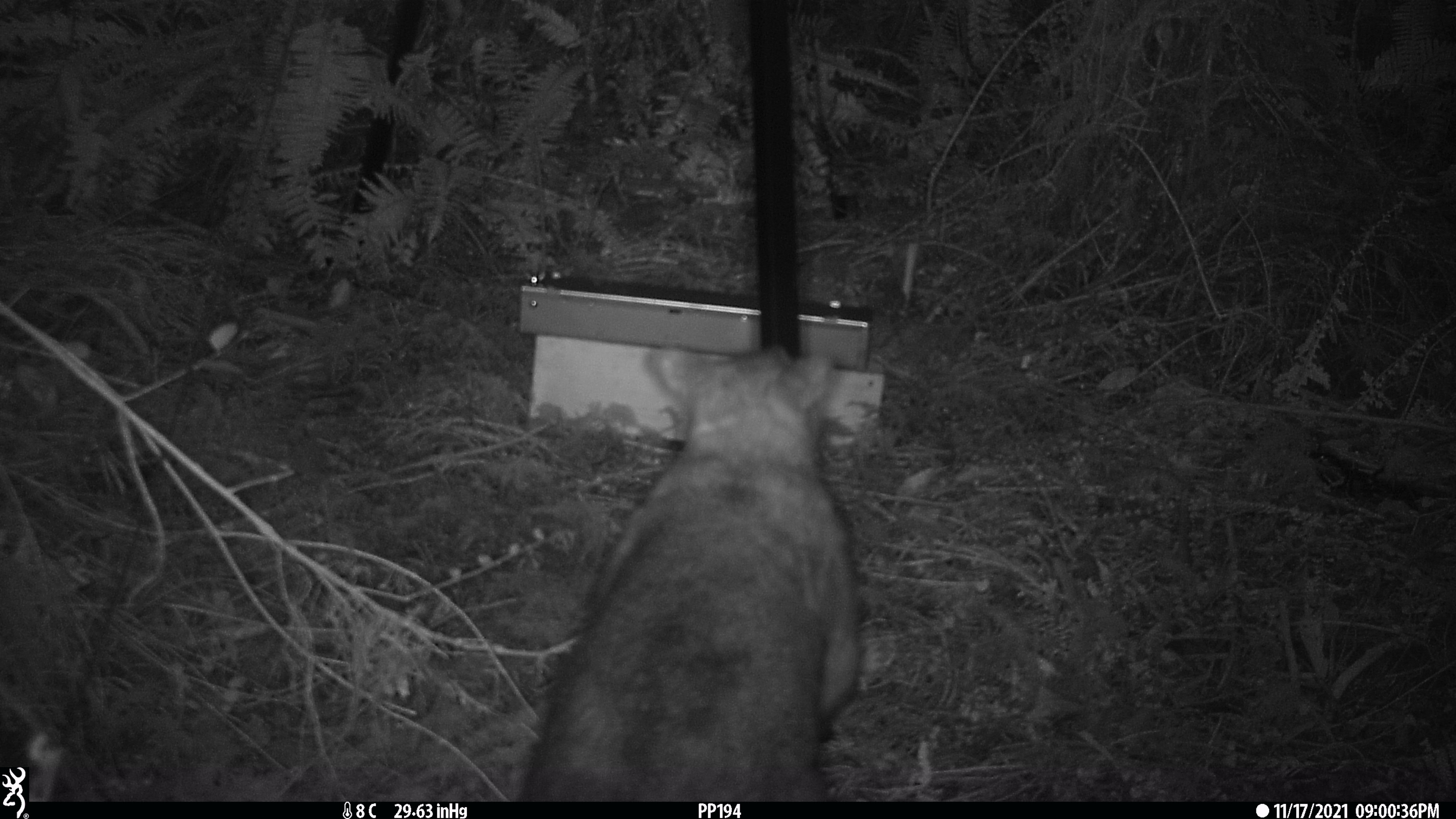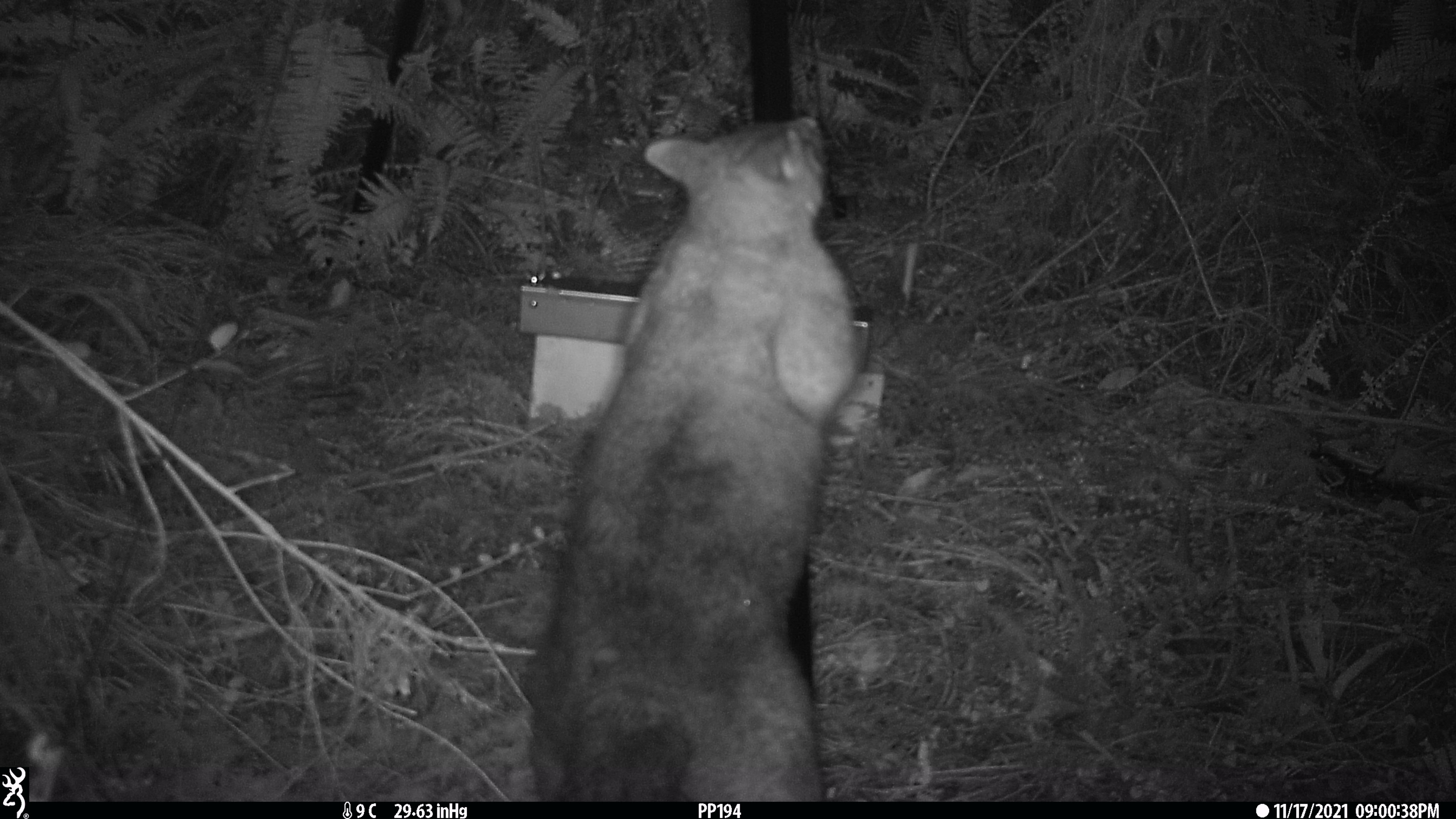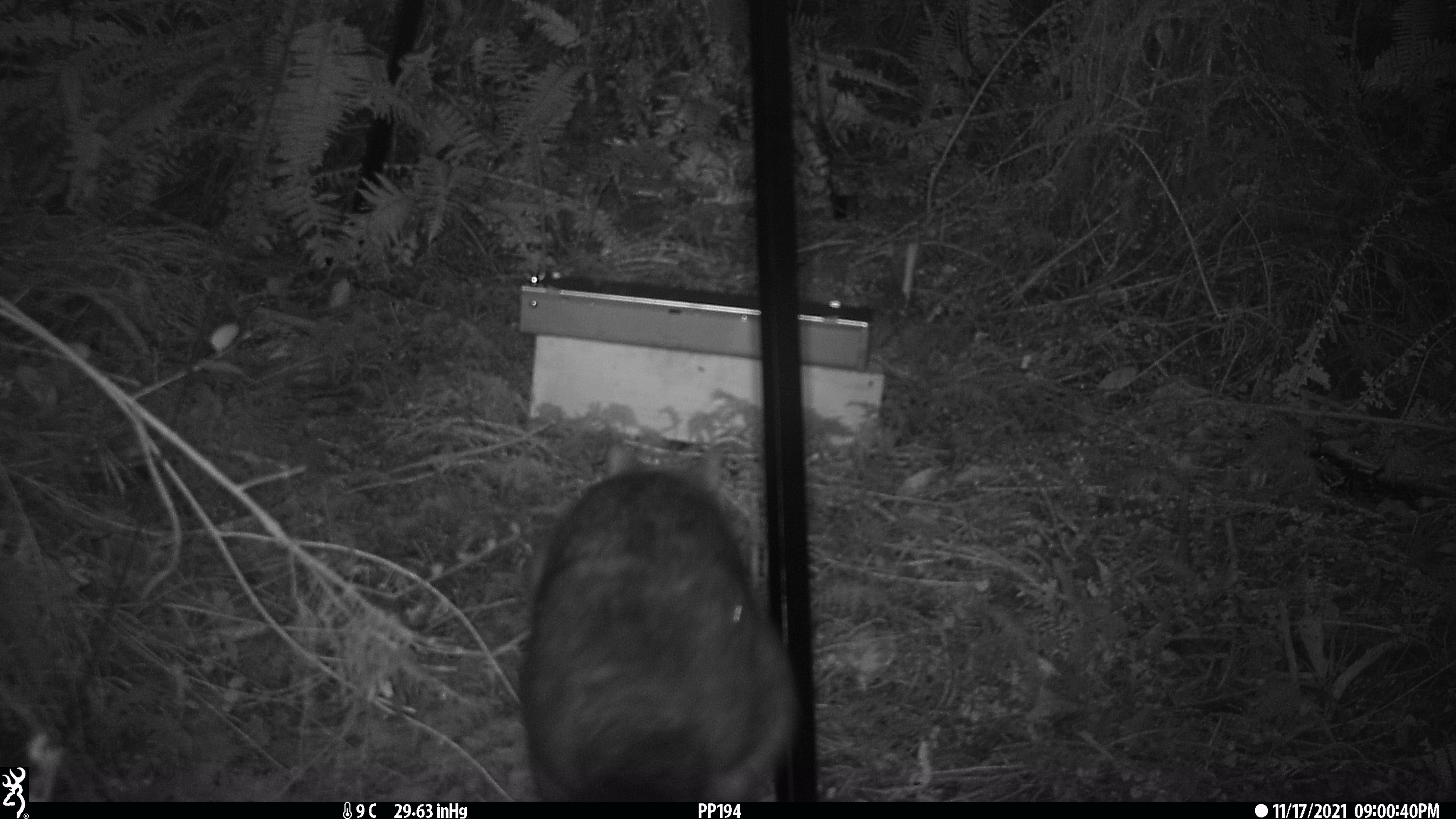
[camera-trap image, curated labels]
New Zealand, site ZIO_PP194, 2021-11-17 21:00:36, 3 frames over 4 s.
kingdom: Animalia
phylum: Chordata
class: Mammalia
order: Carnivora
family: Mustelidae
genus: Mustela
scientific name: Mustela erminea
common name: stoat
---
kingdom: Animalia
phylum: Chordata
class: Mammalia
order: Diprotodontia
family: Phalangeridae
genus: Trichosurus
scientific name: Trichosurus vulpecula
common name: common brushtail possum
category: possum